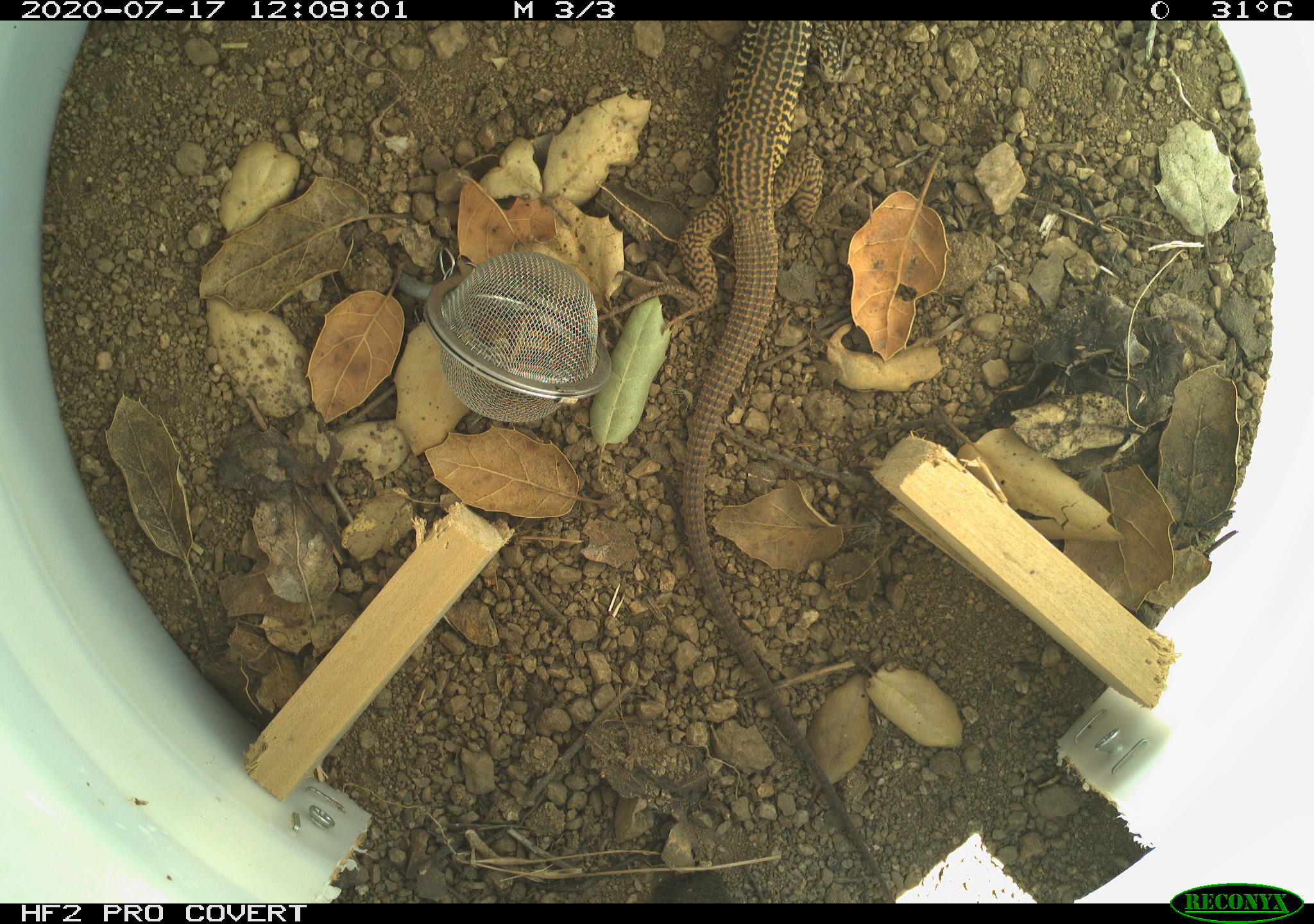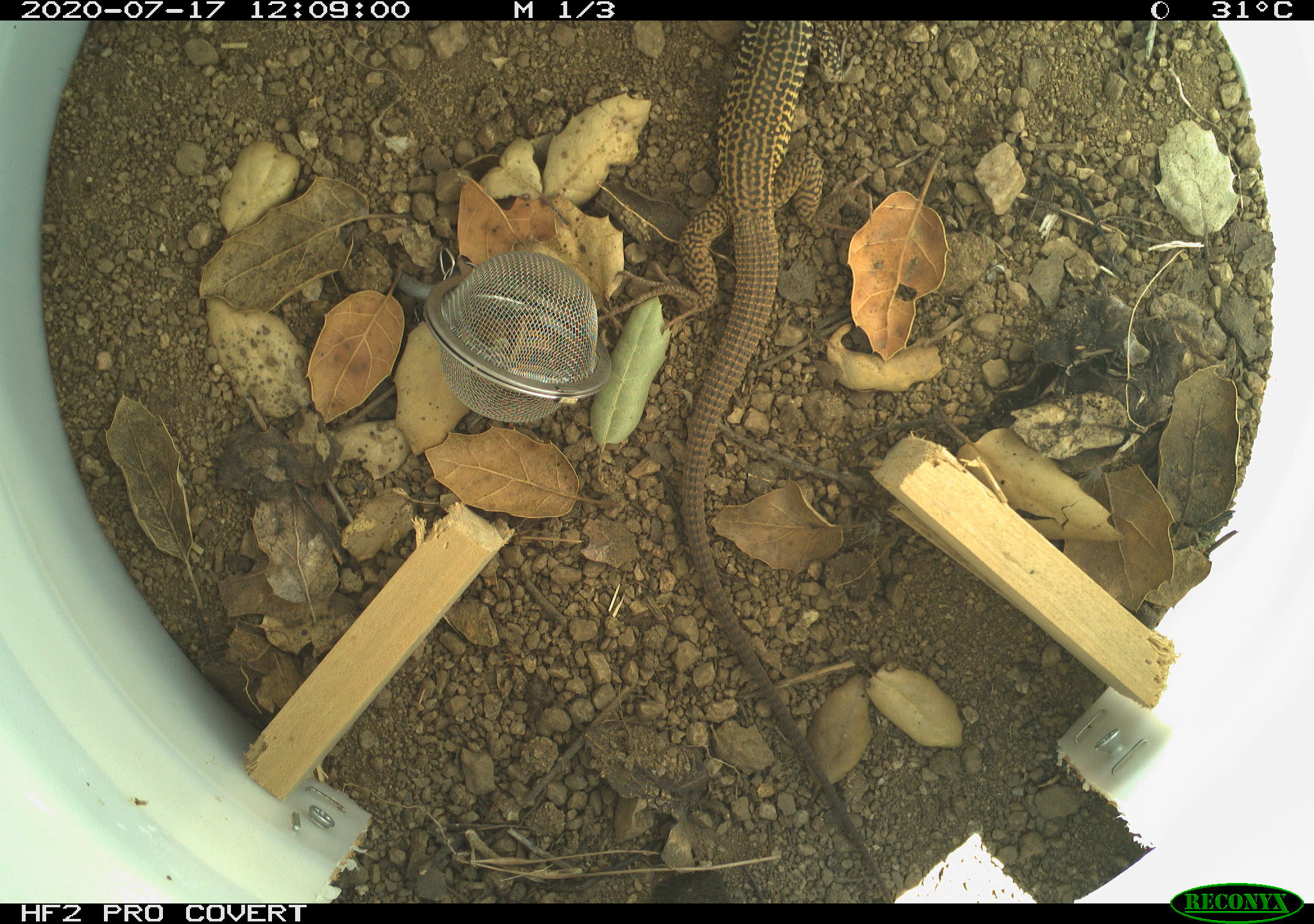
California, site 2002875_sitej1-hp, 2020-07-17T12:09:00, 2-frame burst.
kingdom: Animalia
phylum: Chordata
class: Reptilia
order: Squamata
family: Teiidae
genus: Aspidoscelis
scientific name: Aspidoscelis tigris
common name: western whiptail